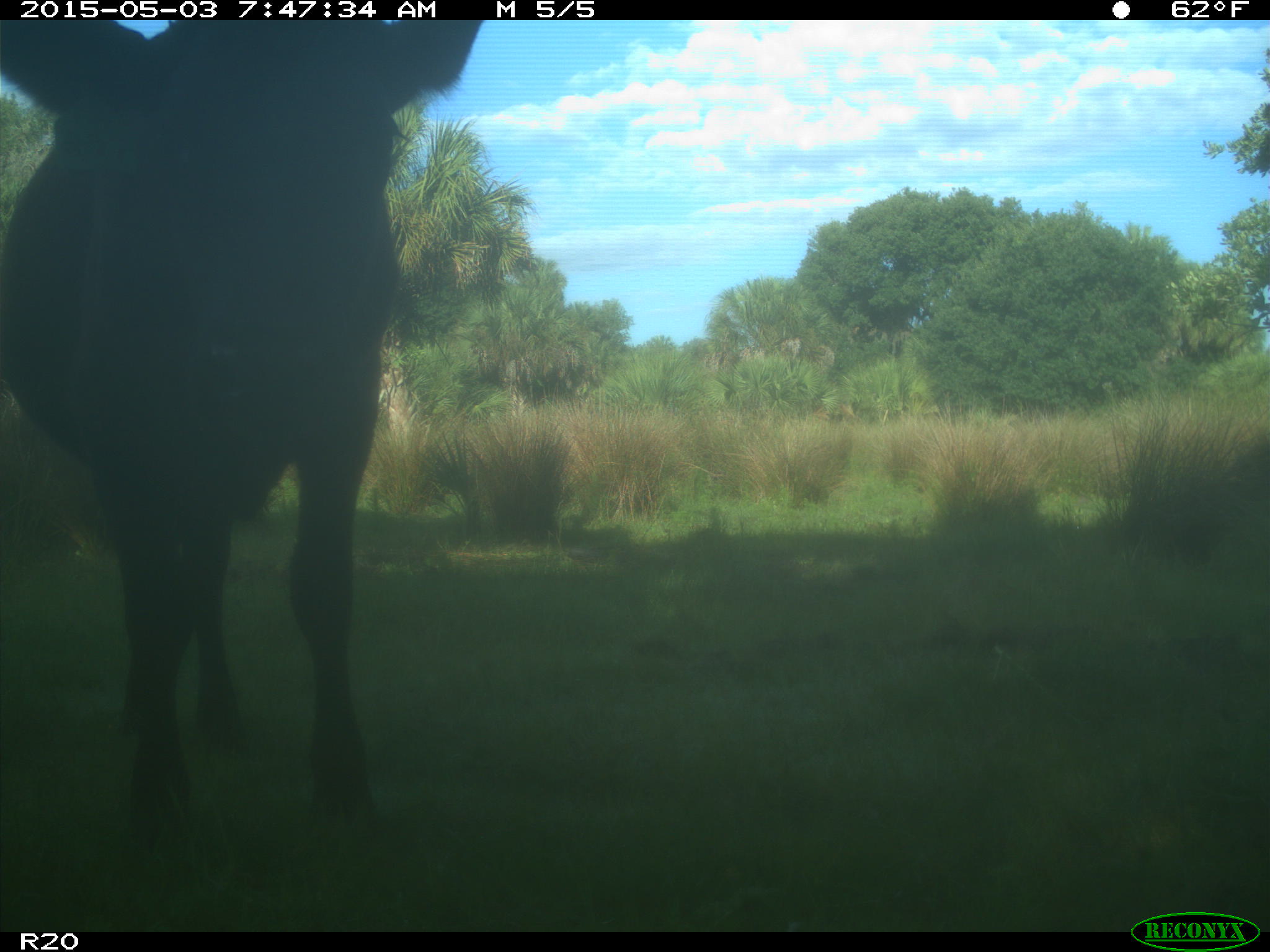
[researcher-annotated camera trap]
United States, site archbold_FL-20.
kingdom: Animalia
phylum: Chordata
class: Mammalia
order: Artiodactyla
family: Bovidae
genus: Bos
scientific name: Bos taurus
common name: domestic cow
Bos taurus (domestic cow).